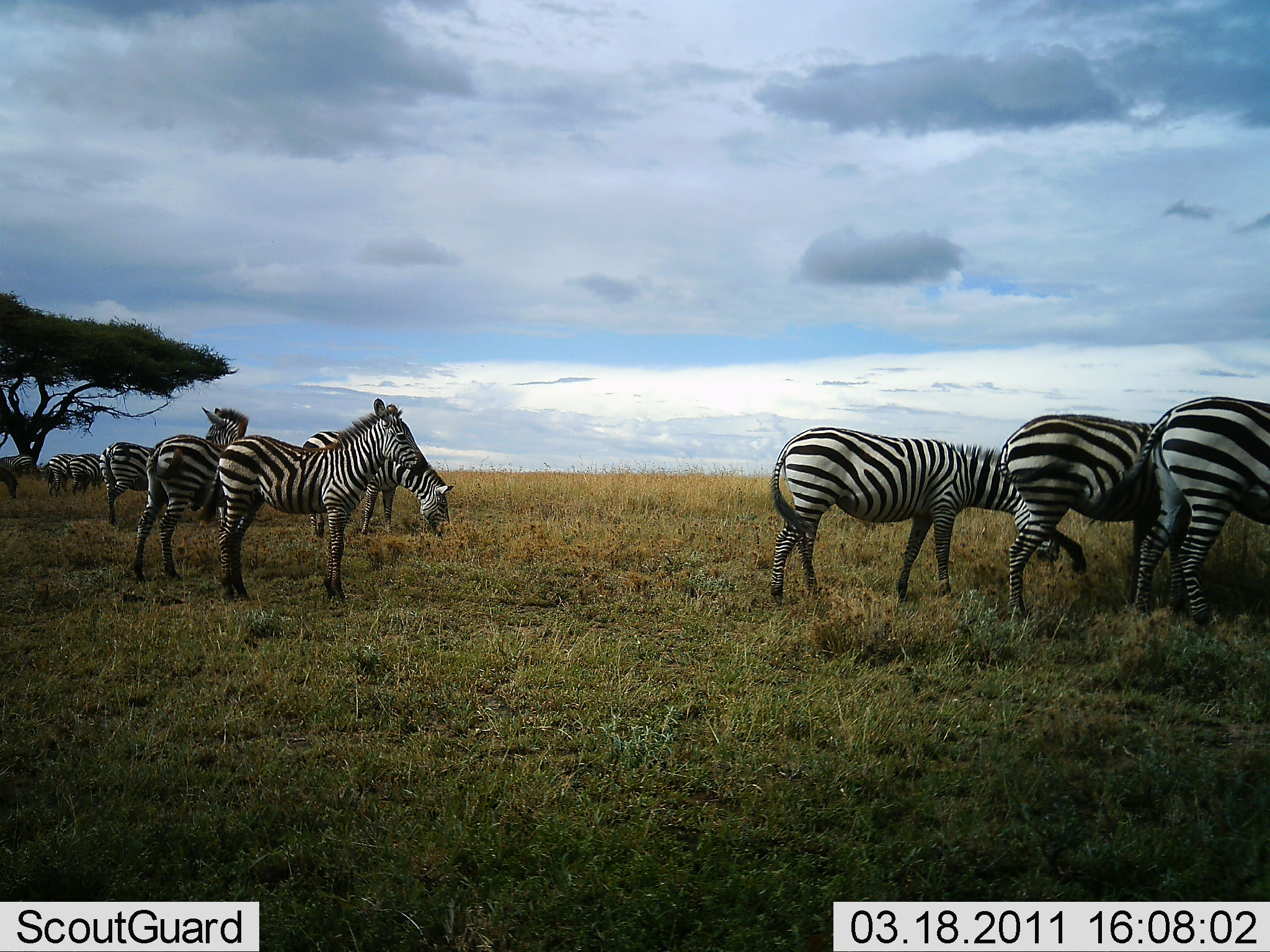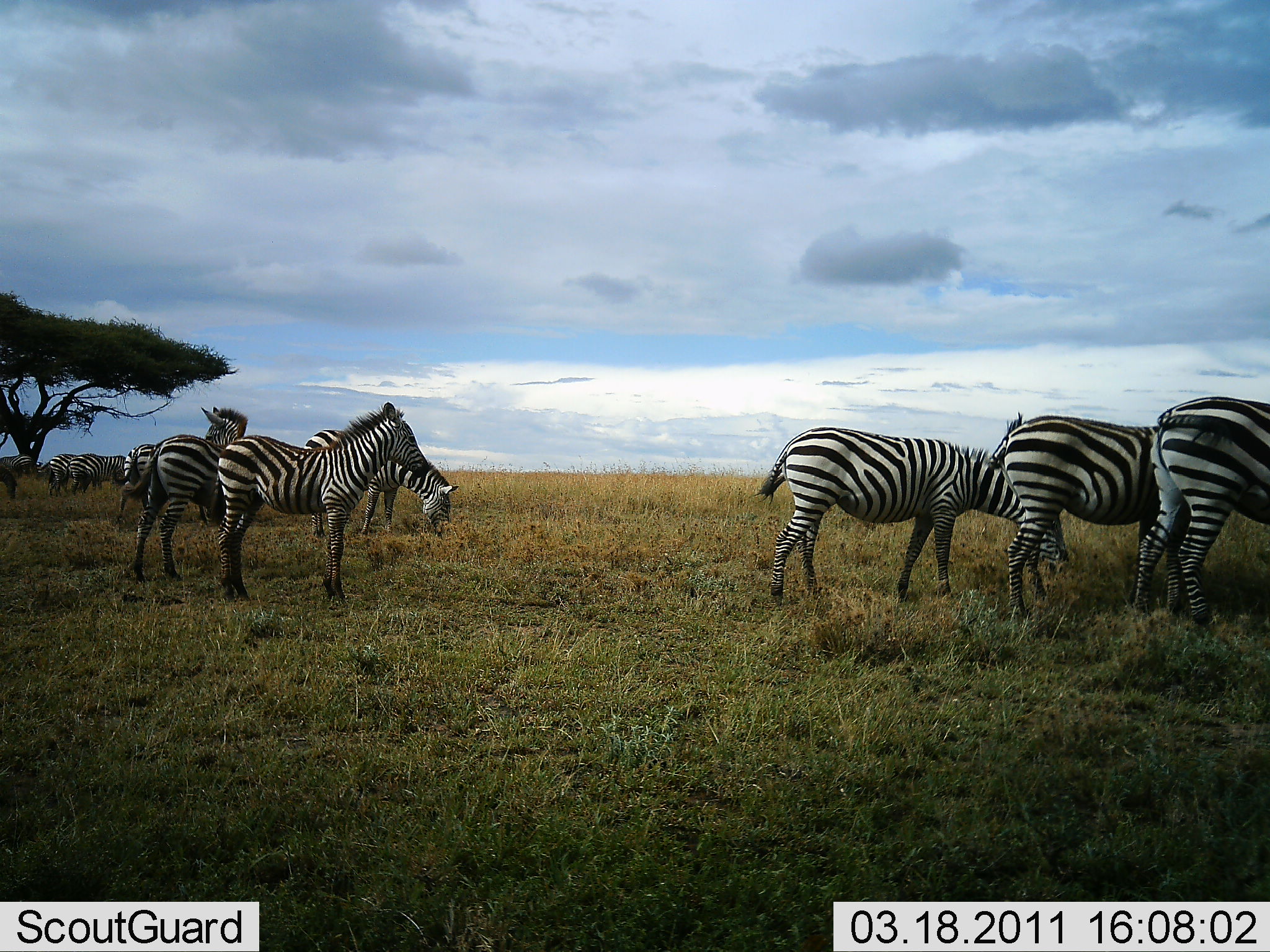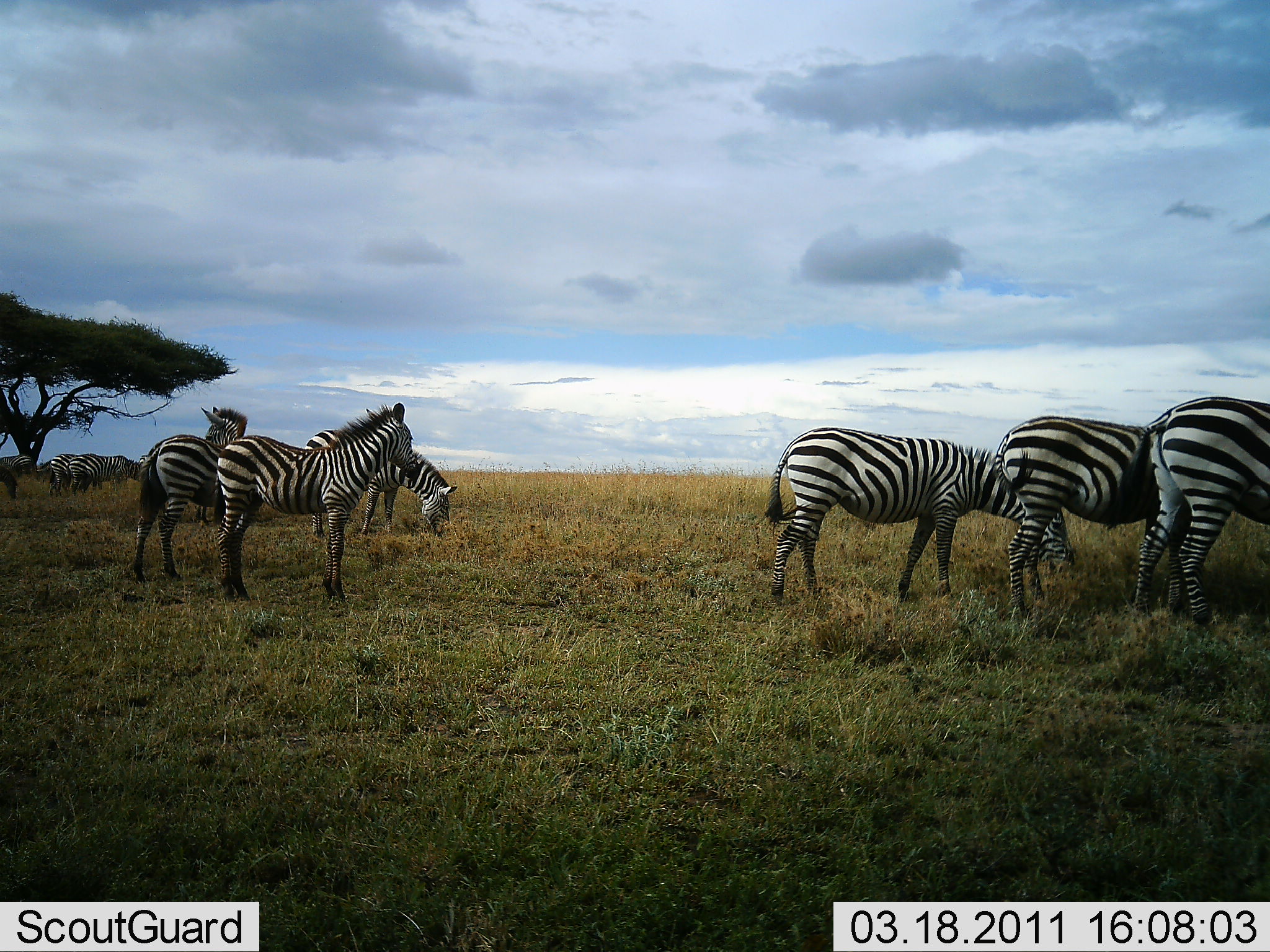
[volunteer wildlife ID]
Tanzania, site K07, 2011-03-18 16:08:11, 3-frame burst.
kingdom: Animalia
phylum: Chordata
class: Mammalia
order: Perissodactyla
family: Equidae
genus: Equus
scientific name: Equus quagga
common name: plains zebra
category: zebra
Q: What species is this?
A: Zebra (plains zebra) (Equus quagga).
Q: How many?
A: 9.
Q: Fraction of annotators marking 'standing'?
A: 69%.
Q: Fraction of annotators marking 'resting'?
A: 8%.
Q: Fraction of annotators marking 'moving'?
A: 0%.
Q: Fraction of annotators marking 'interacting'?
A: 0%.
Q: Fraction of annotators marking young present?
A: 15%.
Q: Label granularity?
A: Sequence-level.